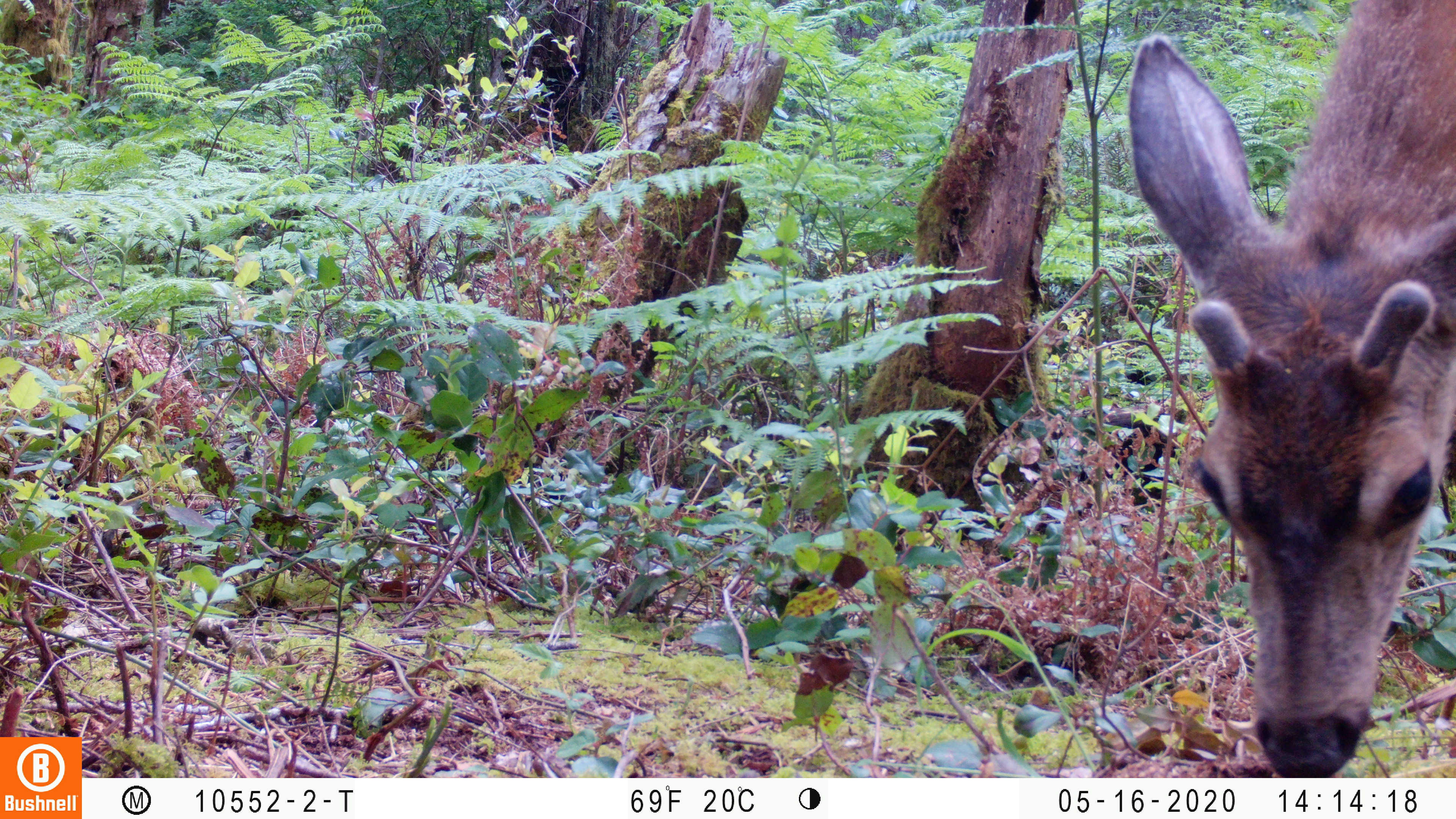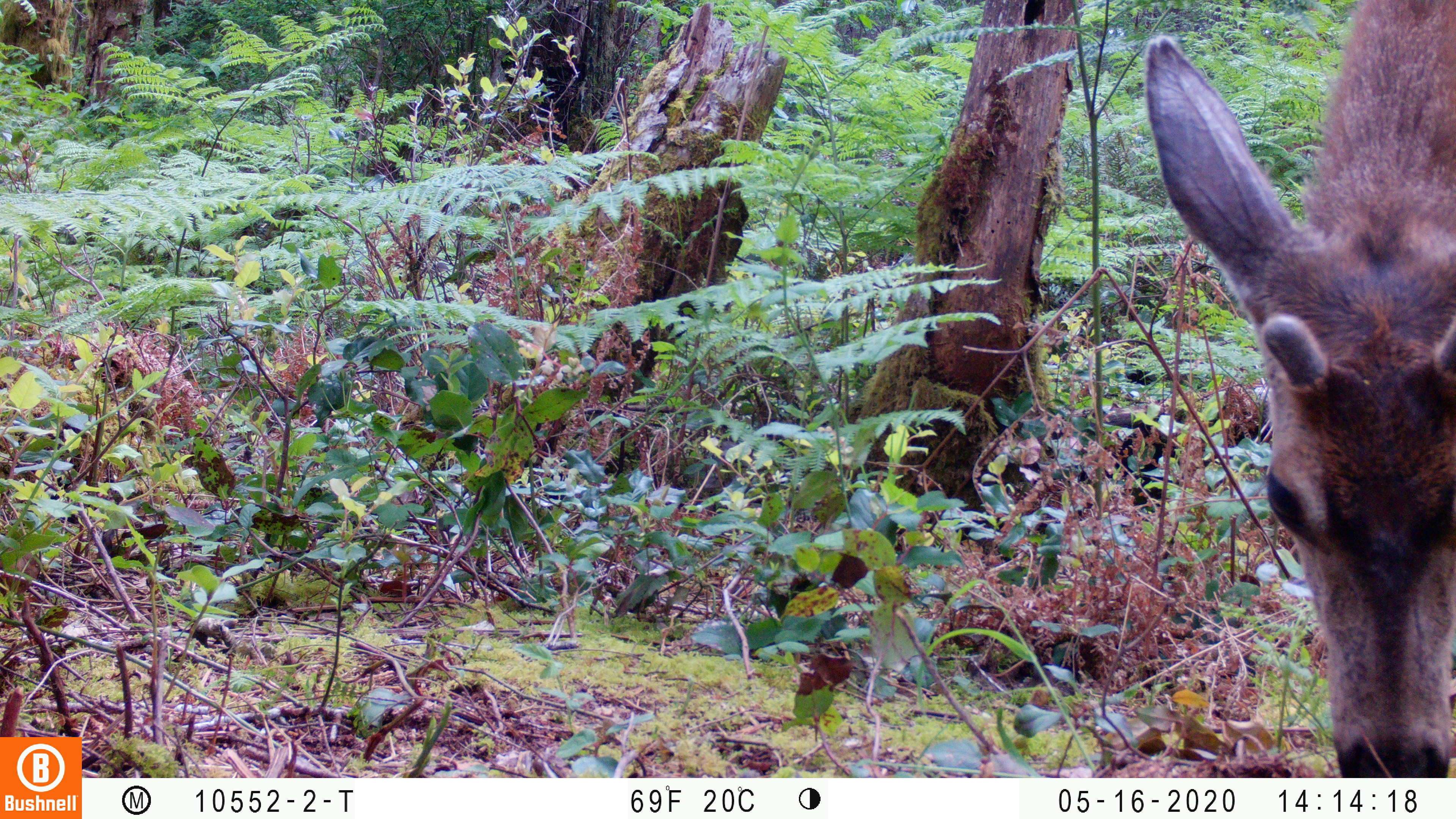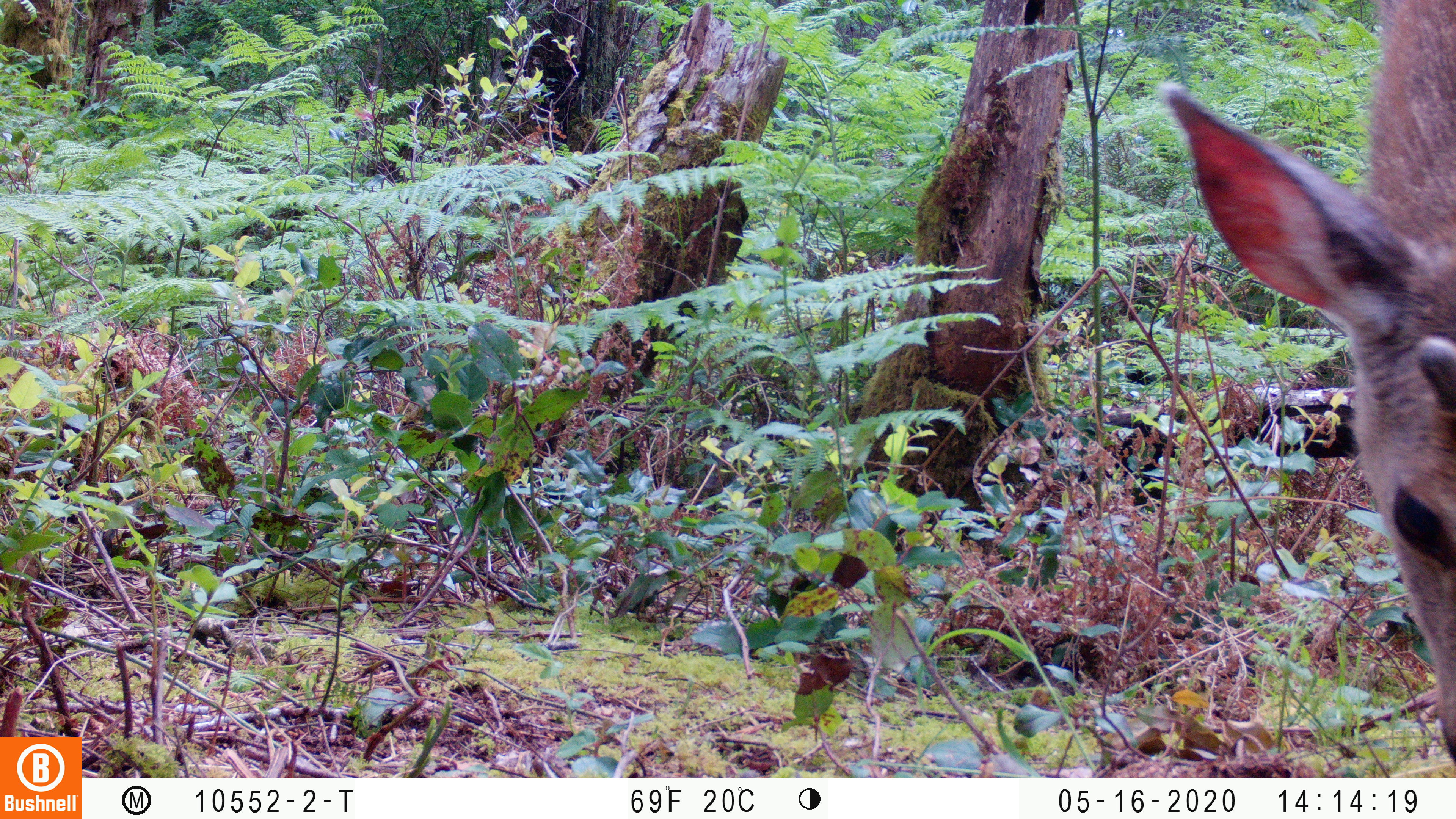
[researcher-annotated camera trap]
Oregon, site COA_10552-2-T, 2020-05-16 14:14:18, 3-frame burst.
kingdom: Animalia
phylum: Chordata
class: Mammalia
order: Artiodactyla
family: Cervidae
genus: Odocoileus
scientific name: Odocoileus hemionus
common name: black-tailed deer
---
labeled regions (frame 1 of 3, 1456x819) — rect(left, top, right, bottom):
black-tailed deer: rect(1121, 0, 1455, 770)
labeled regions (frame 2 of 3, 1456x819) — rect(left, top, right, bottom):
black-tailed deer: rect(1134, 1, 1449, 766)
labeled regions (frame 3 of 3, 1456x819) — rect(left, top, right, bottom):
black-tailed deer: rect(1142, 2, 1447, 758)